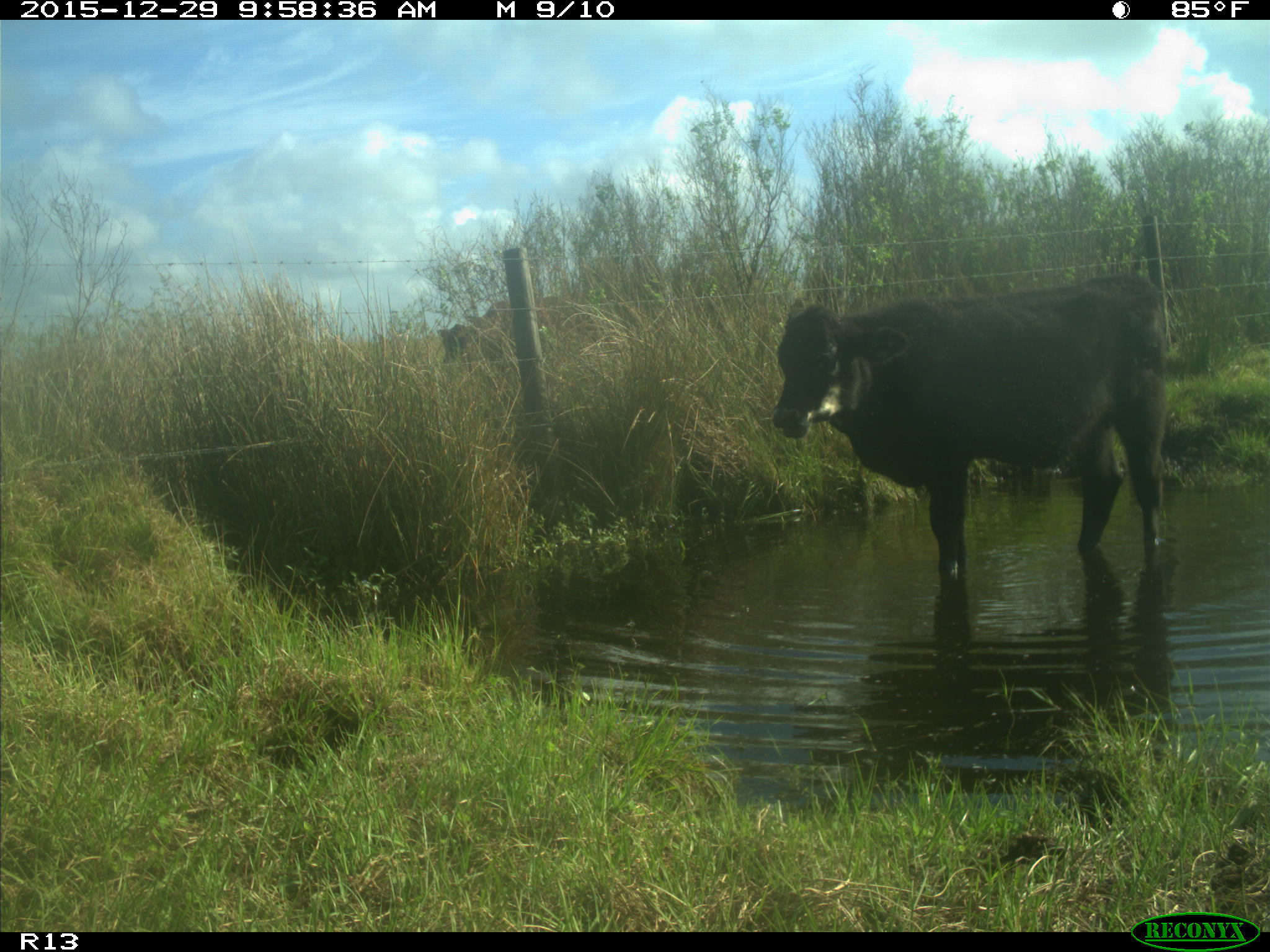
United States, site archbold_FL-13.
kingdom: Animalia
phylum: Chordata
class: Mammalia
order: Artiodactyla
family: Bovidae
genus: Bos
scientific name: Bos taurus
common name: domestic cow